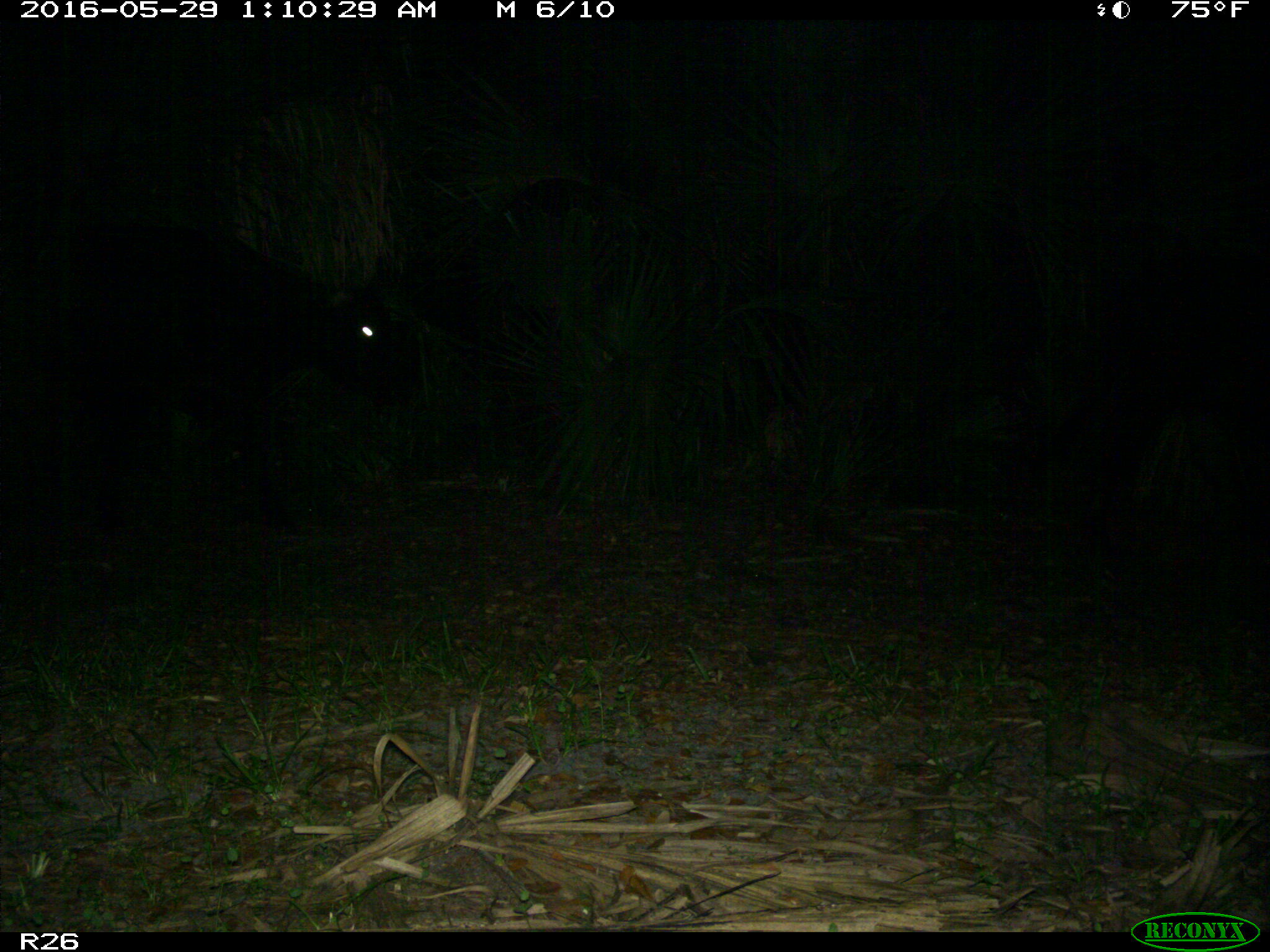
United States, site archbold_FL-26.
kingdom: Animalia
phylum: Chordata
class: Mammalia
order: Artiodactyla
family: Bovidae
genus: Bos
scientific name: Bos taurus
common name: domestic cow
Bos taurus (domestic cow).